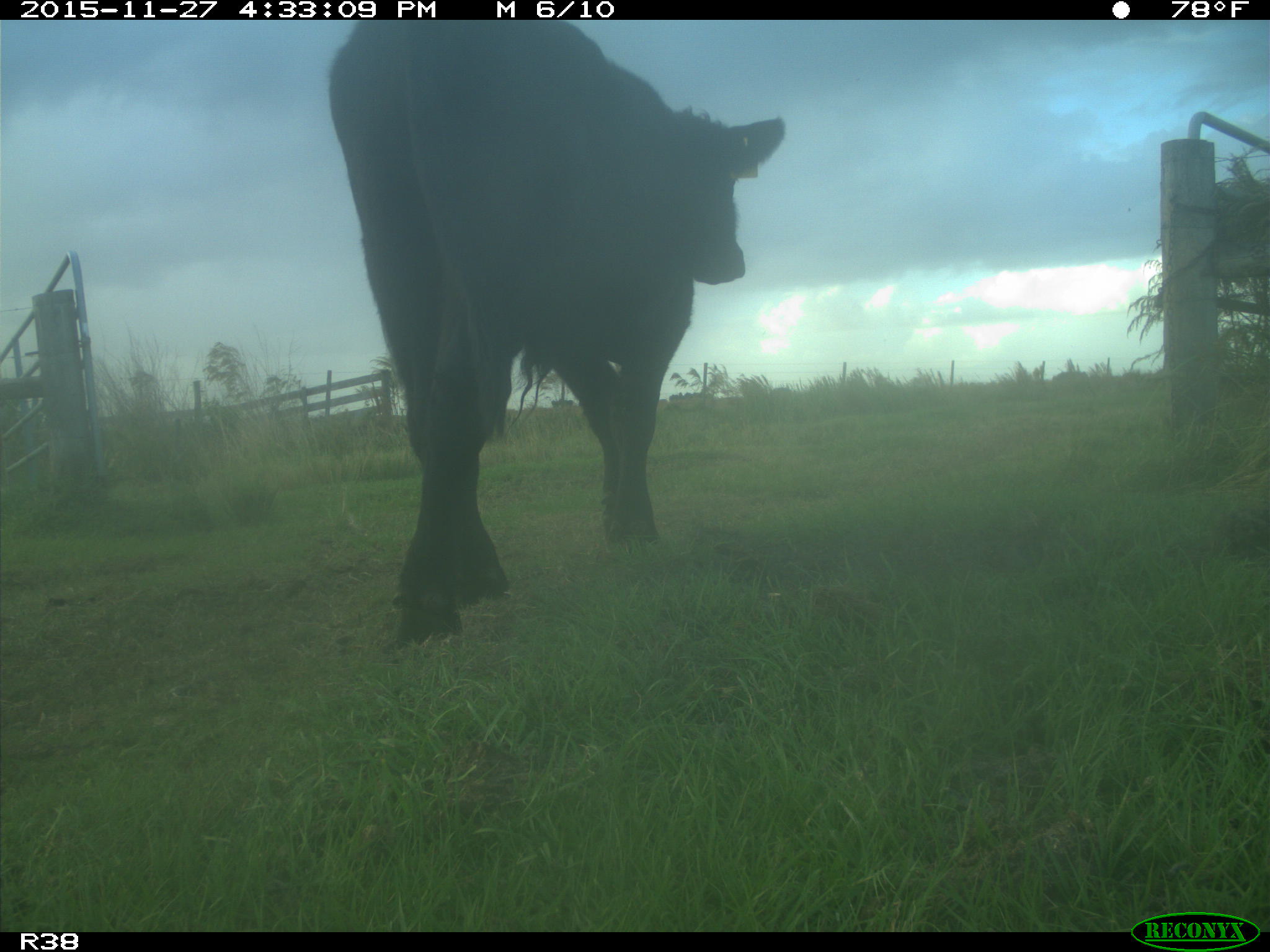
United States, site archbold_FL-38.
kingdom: Animalia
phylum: Chordata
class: Mammalia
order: Artiodactyla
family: Bovidae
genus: Bos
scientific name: Bos taurus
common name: domestic cow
Bos taurus (domestic cow).